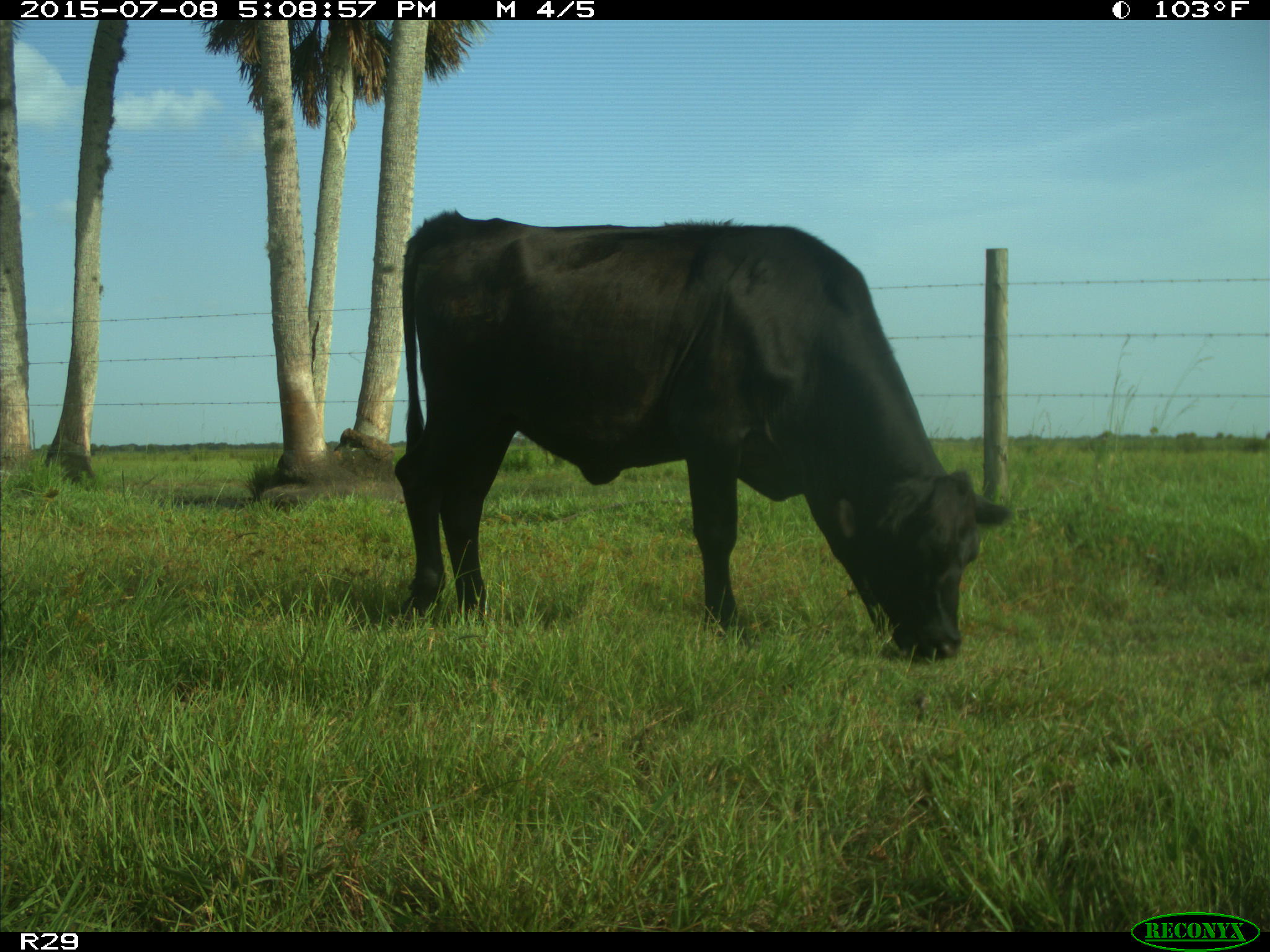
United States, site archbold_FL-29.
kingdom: Animalia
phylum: Chordata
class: Mammalia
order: Artiodactyla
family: Bovidae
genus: Bos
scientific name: Bos taurus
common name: domestic cow